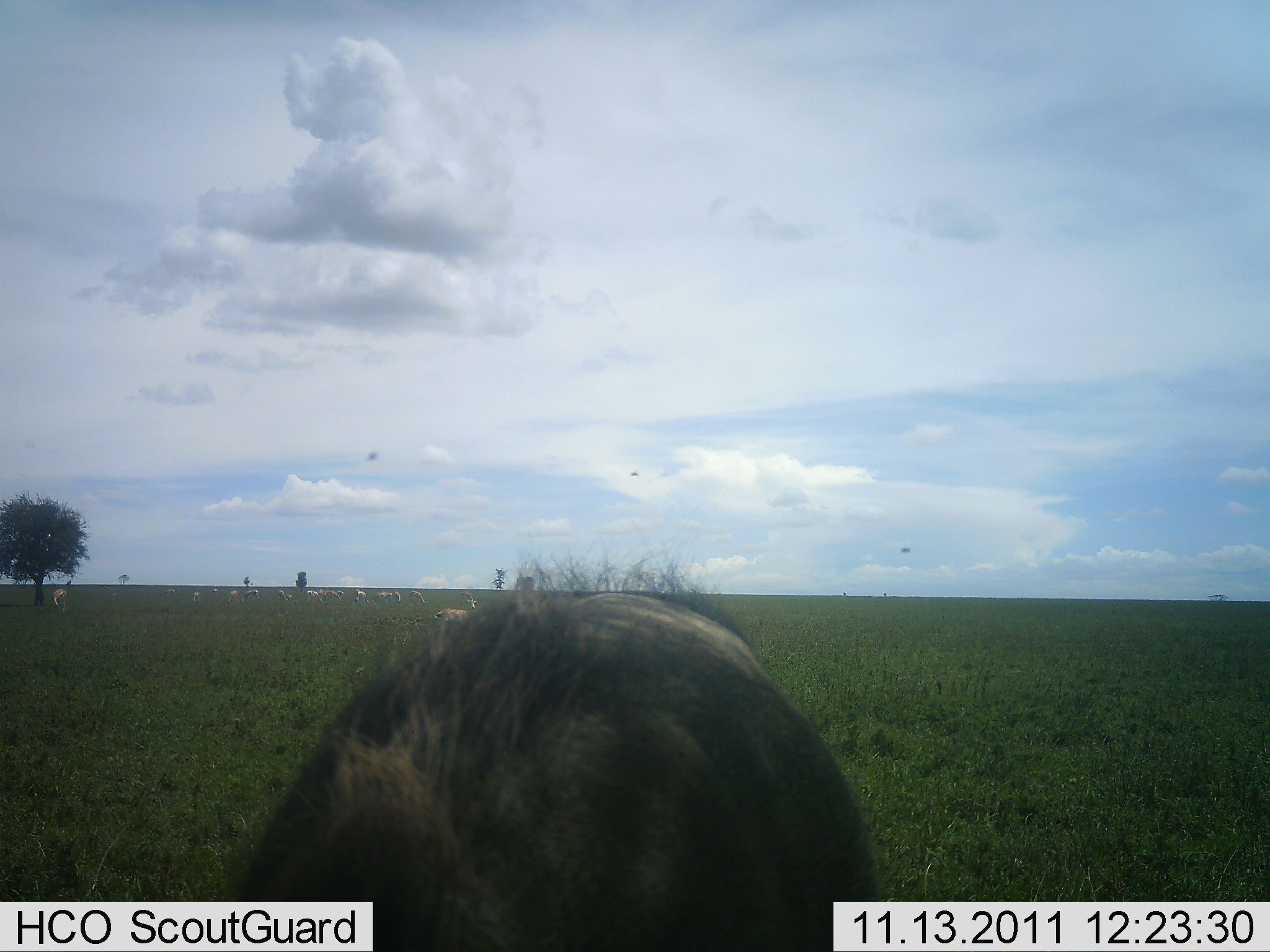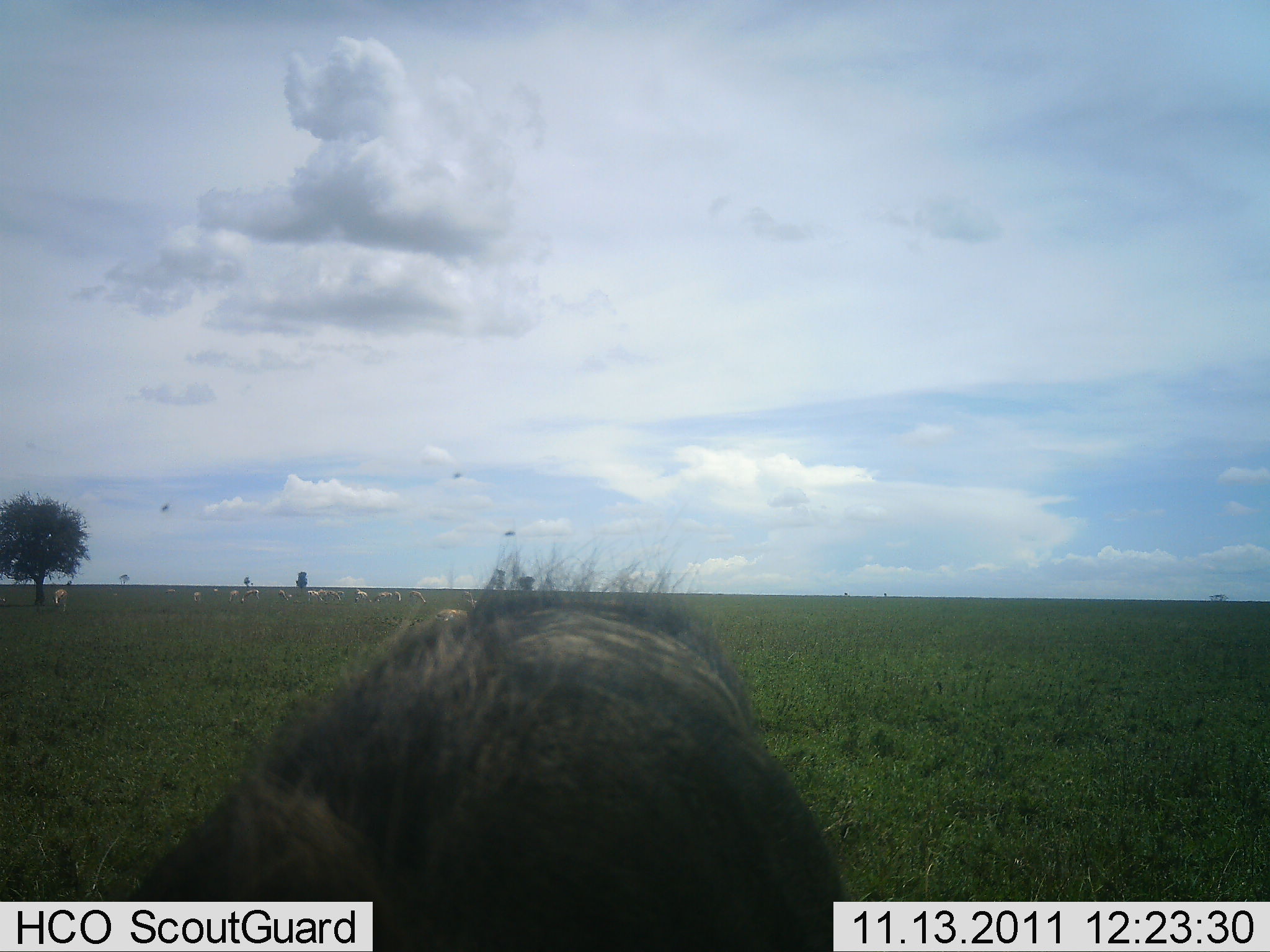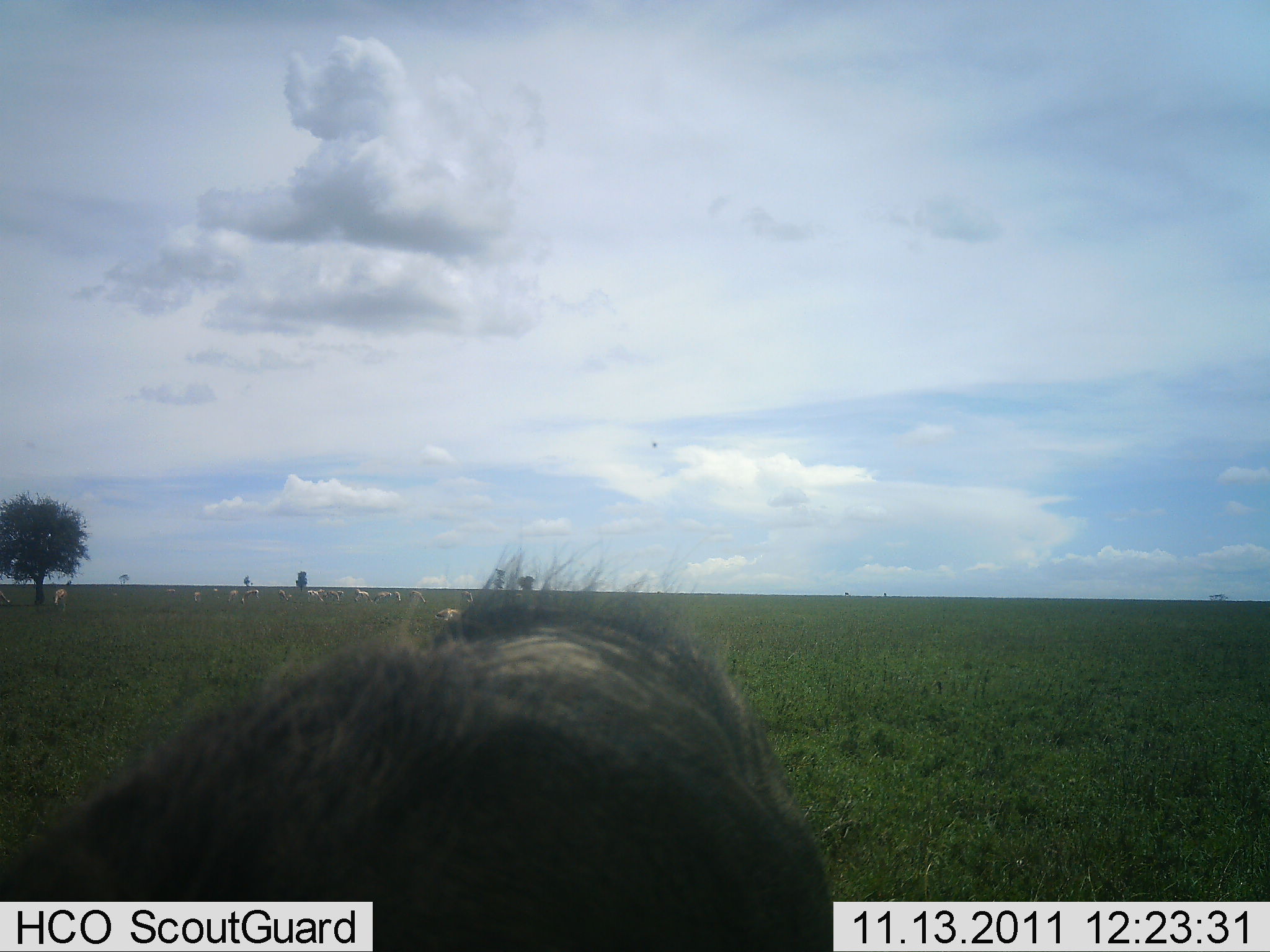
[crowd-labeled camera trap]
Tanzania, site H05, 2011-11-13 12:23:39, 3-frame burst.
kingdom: Animalia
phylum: Chordata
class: Mammalia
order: Artiodactyla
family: Bovidae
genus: Nanger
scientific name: Nanger granti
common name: grant's gazelle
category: gazellegrants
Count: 11-50.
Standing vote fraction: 75%.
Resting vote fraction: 0%.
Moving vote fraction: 12%.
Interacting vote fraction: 0%.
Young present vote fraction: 0%.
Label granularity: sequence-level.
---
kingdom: Animalia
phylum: Chordata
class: Mammalia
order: Artiodactyla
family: Suidae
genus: Phacochoerus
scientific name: Phacochoerus africanus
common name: warthog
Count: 1.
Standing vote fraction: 60%.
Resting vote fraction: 0%.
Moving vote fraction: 30%.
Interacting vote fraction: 0%.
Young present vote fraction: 0%.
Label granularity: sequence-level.